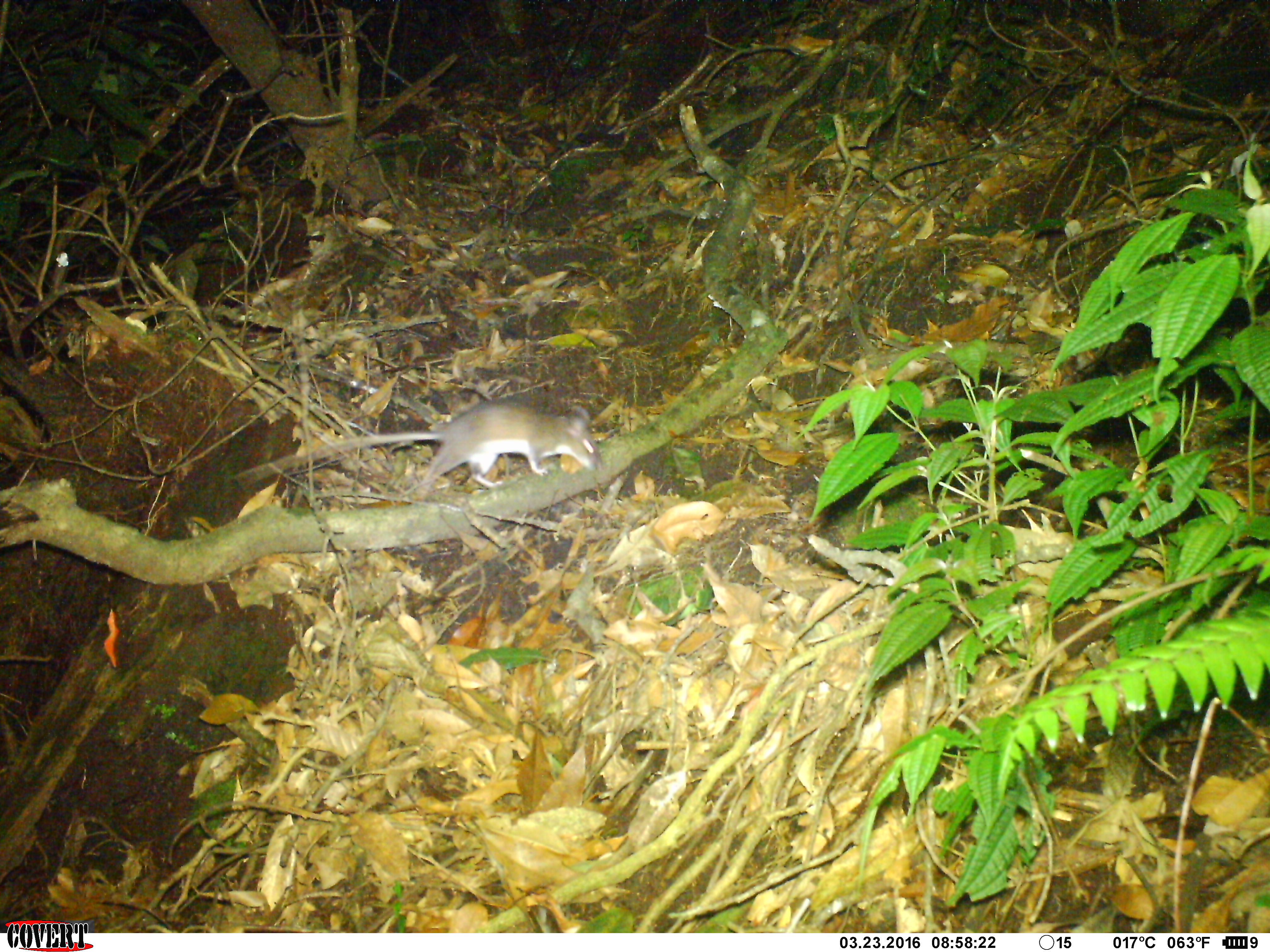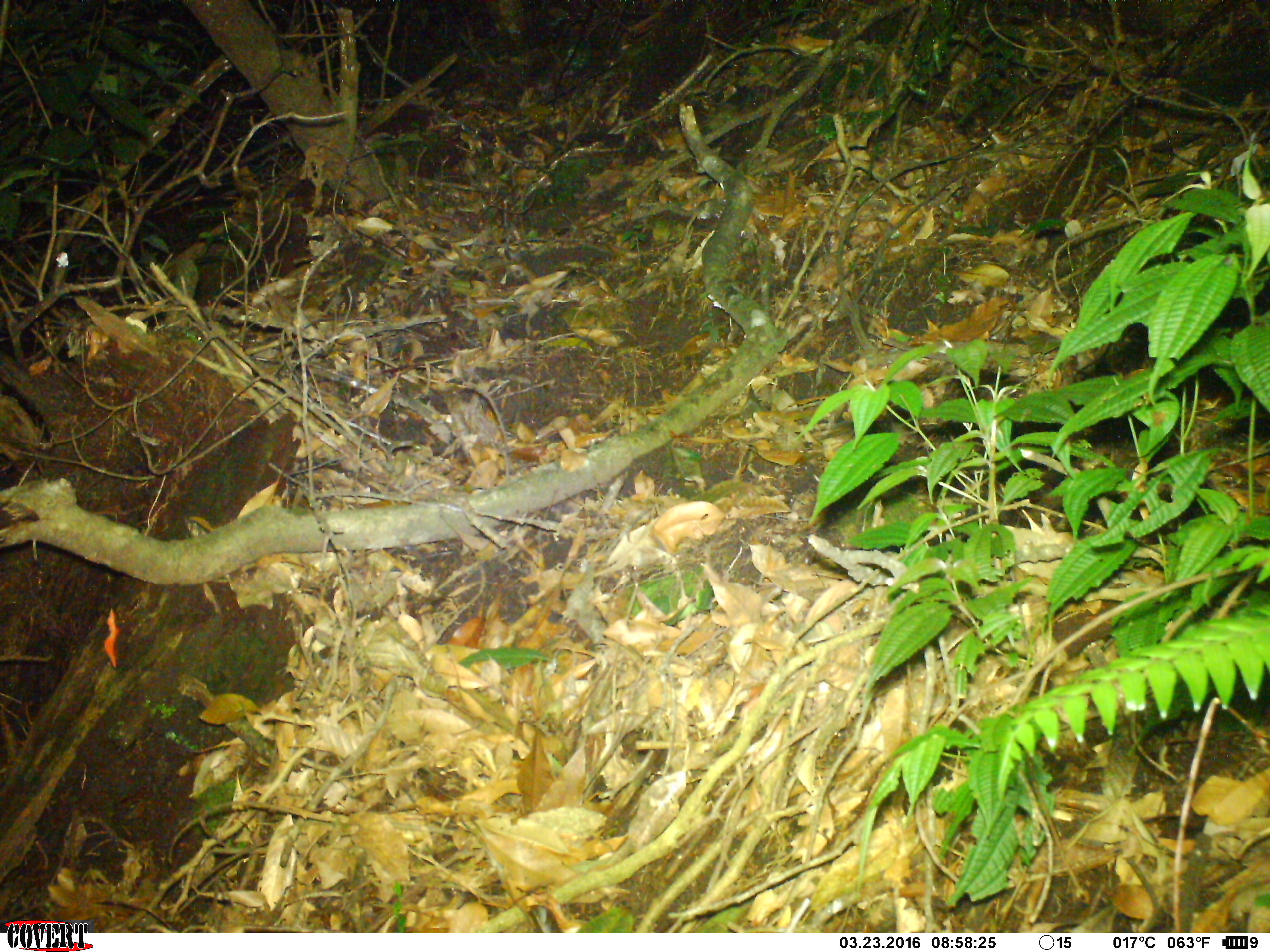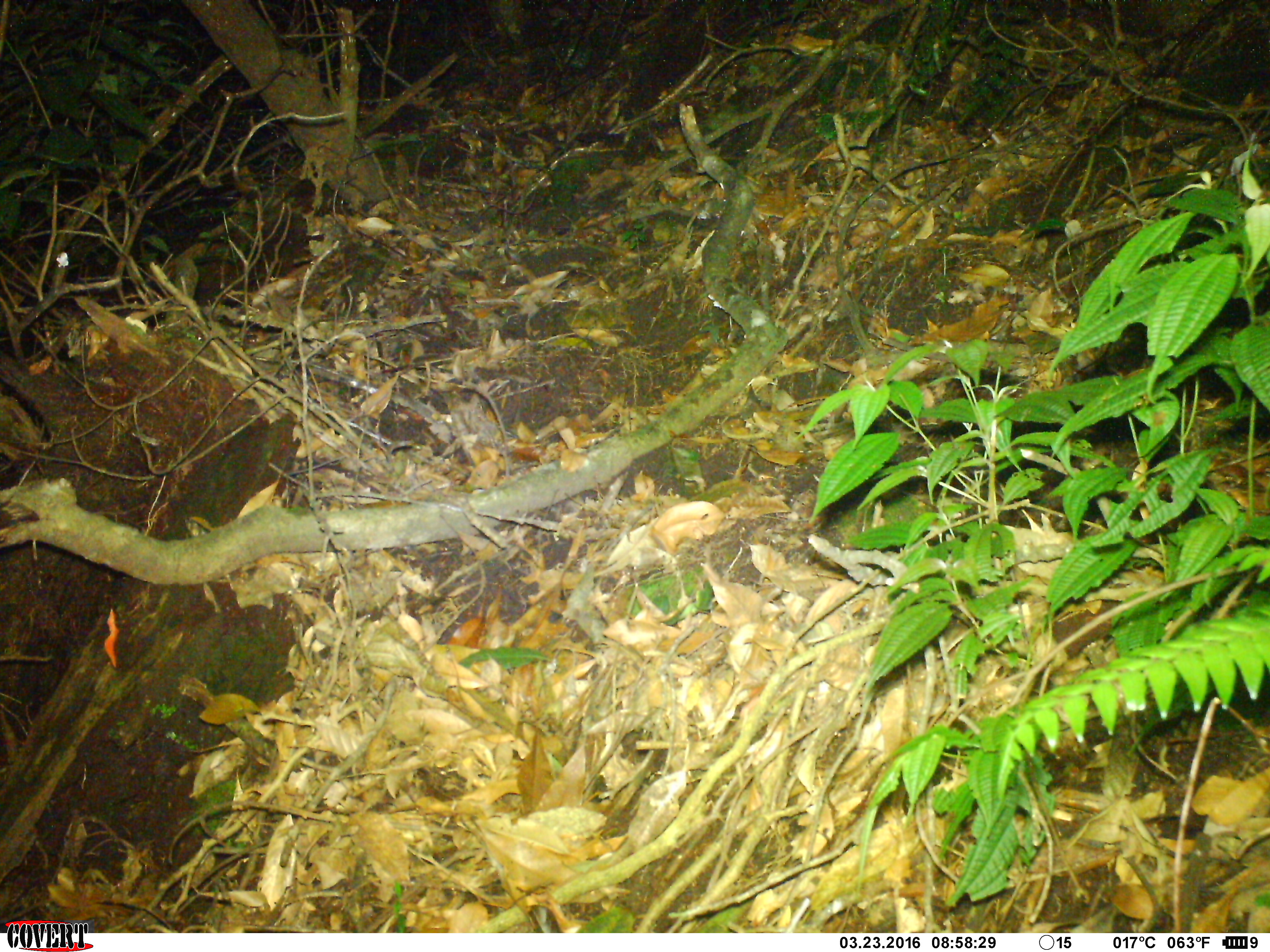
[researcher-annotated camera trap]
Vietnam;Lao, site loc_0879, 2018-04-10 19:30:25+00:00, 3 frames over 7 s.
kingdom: Animalia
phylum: Chordata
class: Mammalia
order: Rodentia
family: Muridae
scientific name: Muridae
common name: old-world mice and rats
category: unidentified murid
Unidentified murid (old-world mice and rats) (Muridae). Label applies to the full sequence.